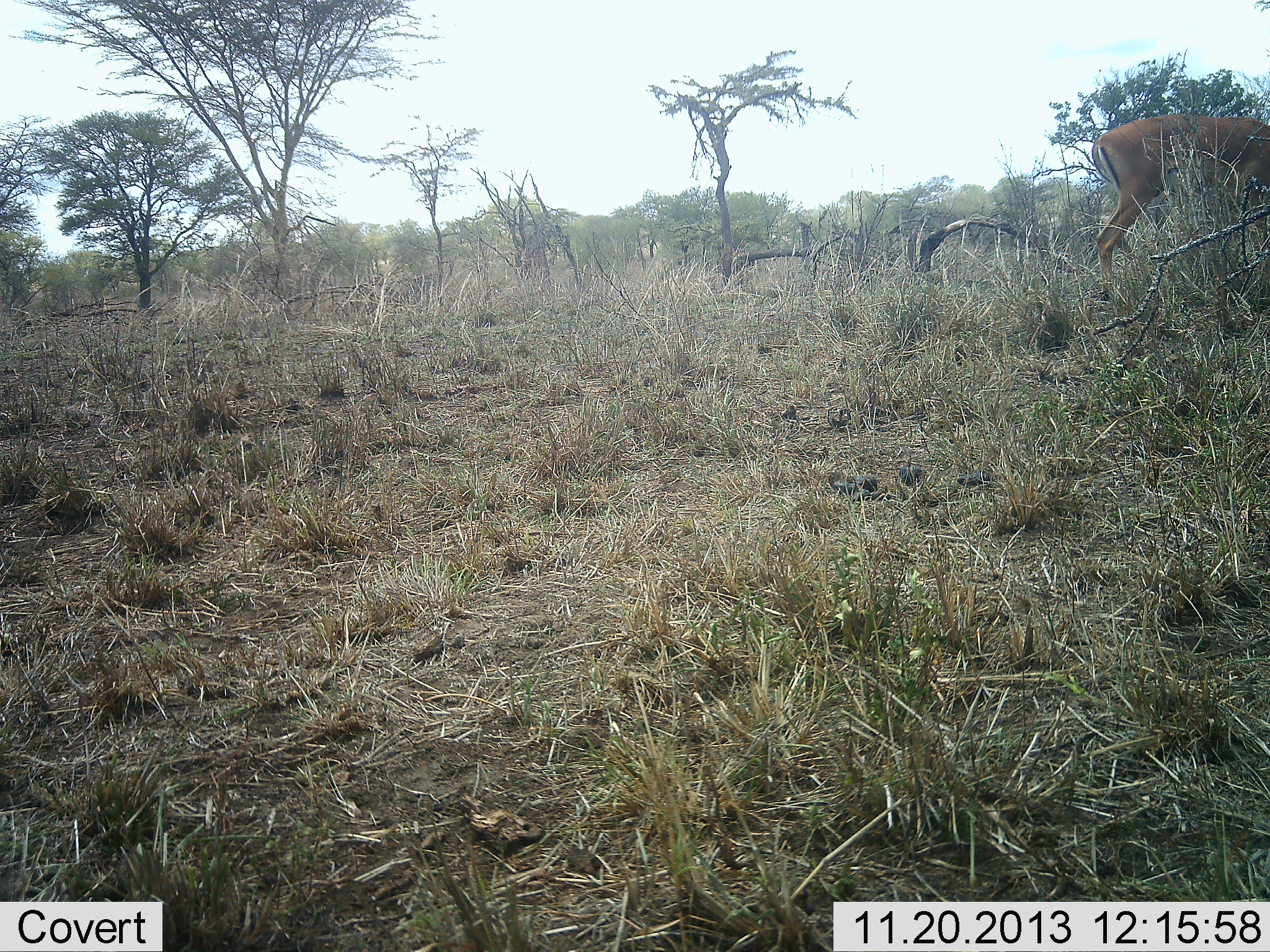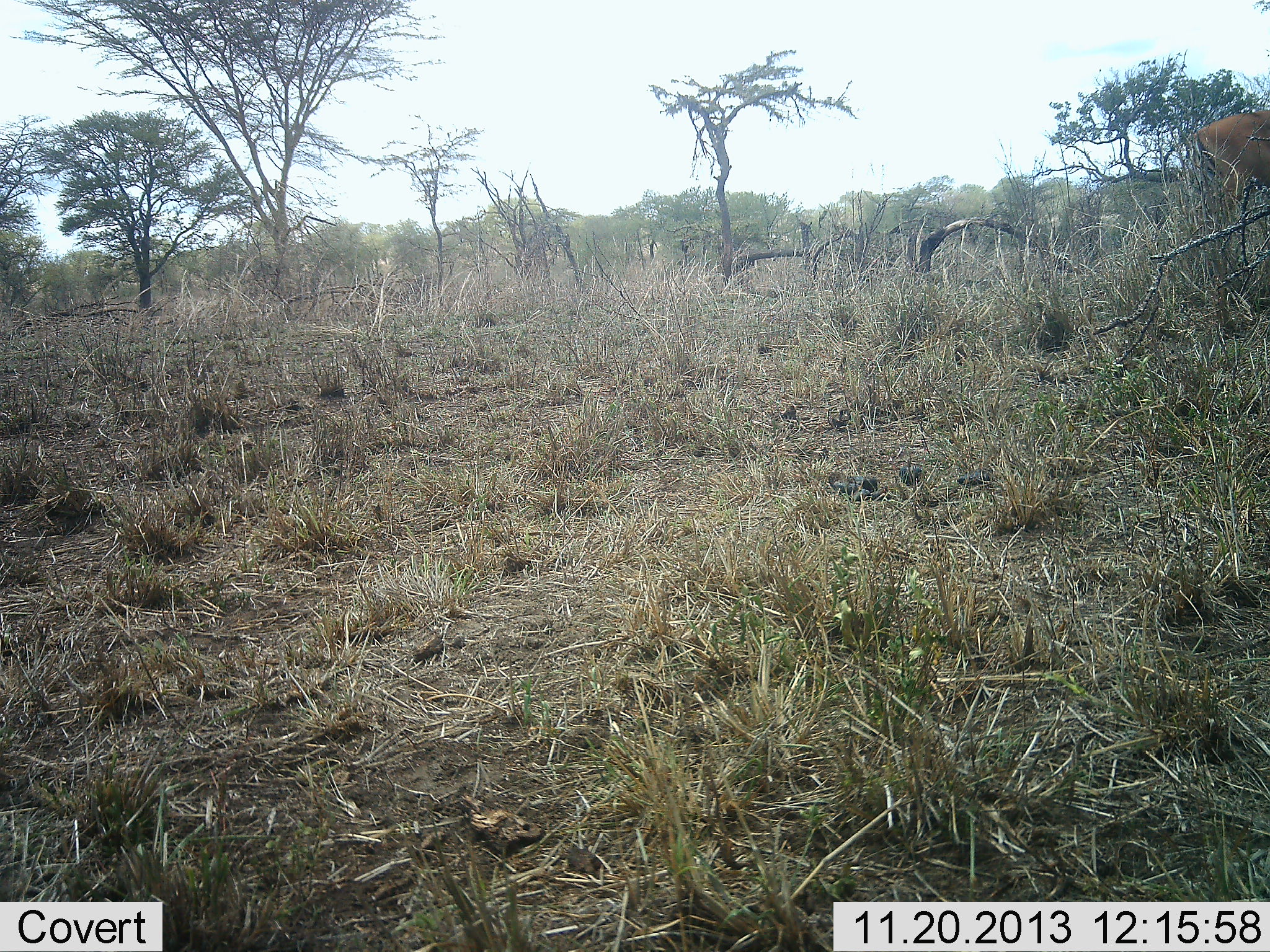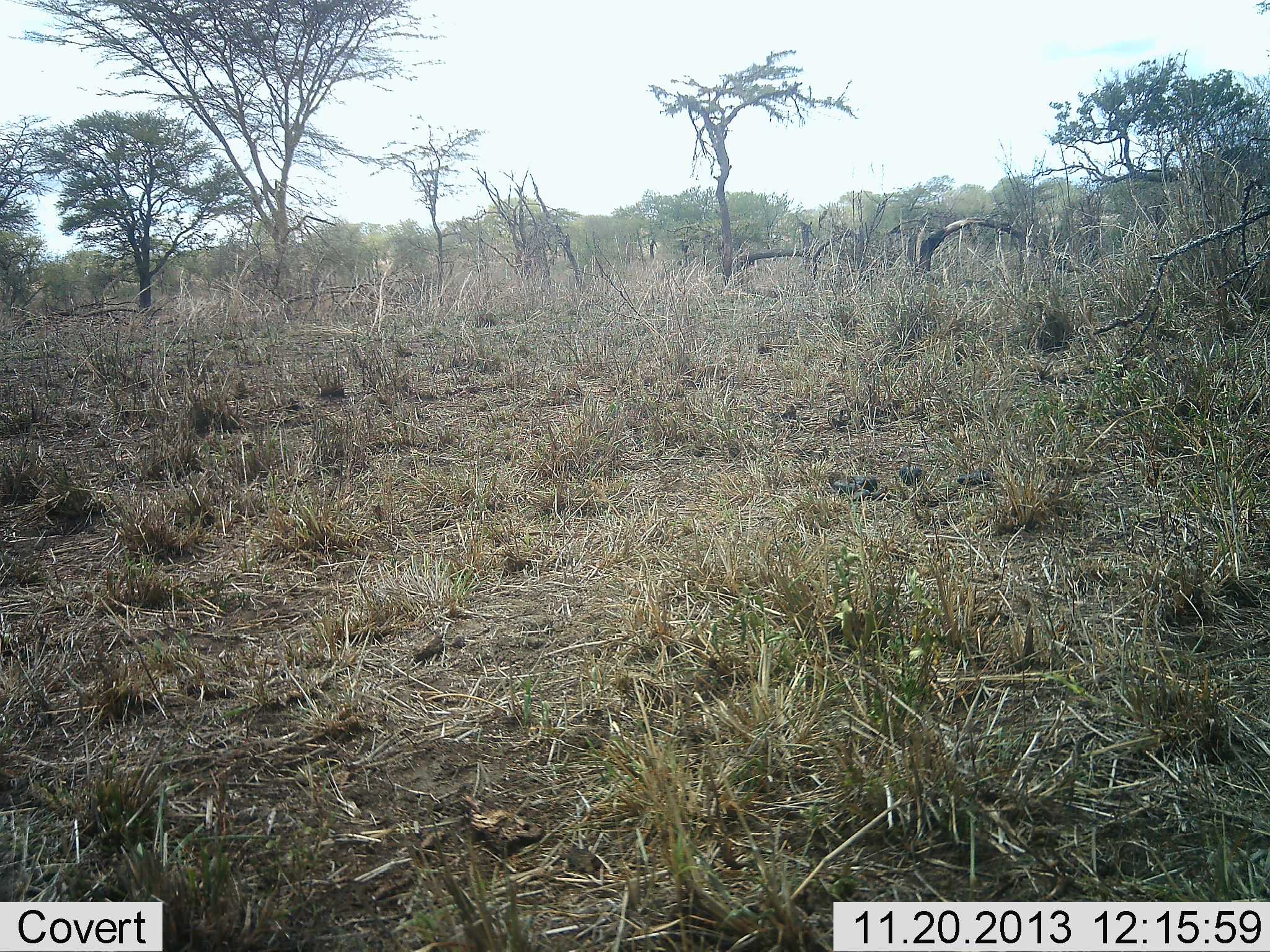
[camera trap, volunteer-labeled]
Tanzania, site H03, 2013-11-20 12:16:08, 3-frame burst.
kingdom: Animalia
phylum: Chordata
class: Mammalia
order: Artiodactyla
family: Bovidae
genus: Aepyceros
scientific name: Aepyceros melampus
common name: impala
Impala (Aepyceros melampus), count 1. Behavior (volunteer vote fractions): standing 0%, resting 0%, moving 100%, interacting 0%. Young present (vote fraction): 0%. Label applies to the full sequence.